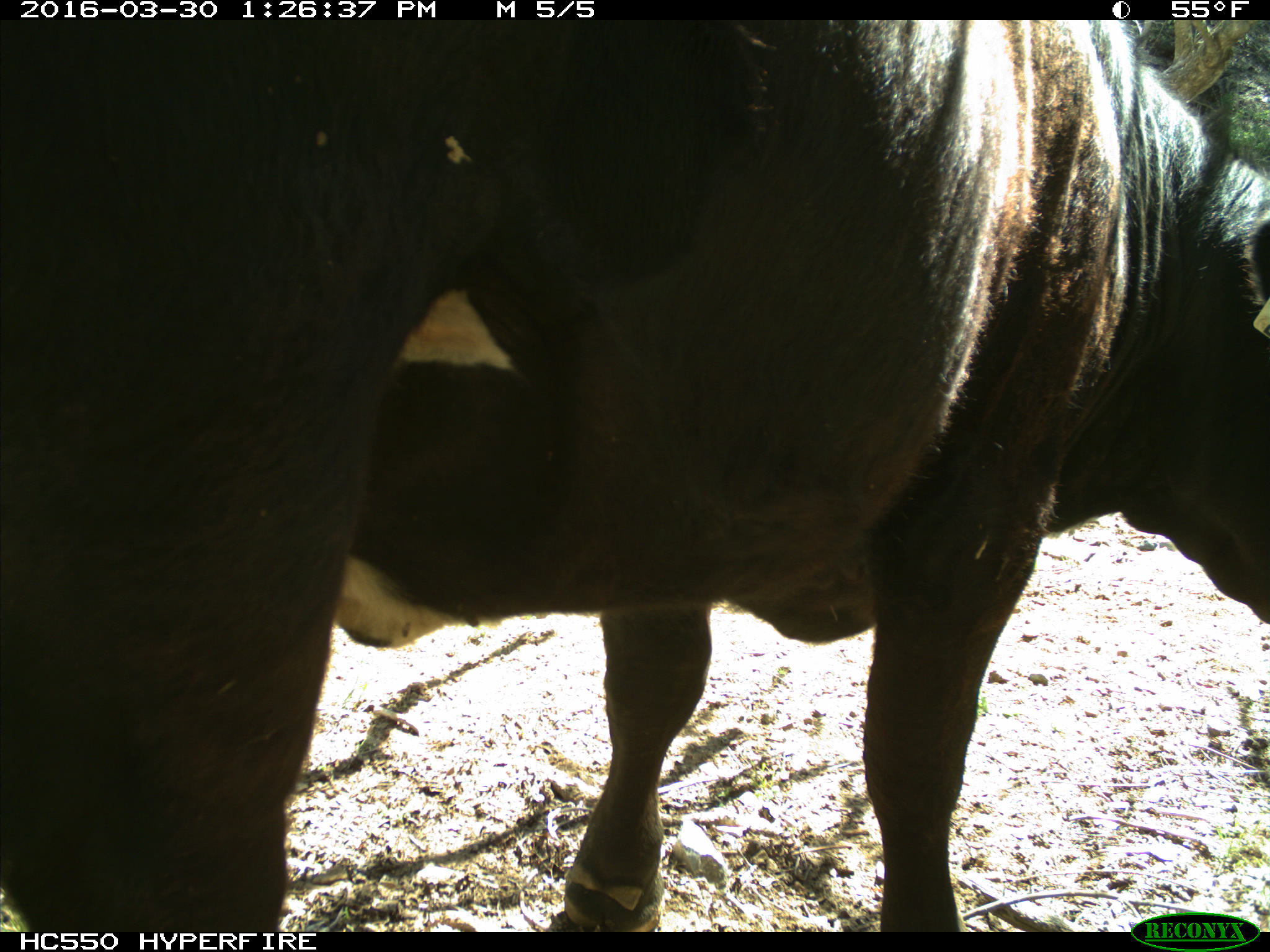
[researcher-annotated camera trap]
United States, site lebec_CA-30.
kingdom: Animalia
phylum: Chordata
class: Mammalia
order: Artiodactyla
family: Bovidae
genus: Bos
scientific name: Bos taurus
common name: domestic cow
Bos taurus (domestic cow).